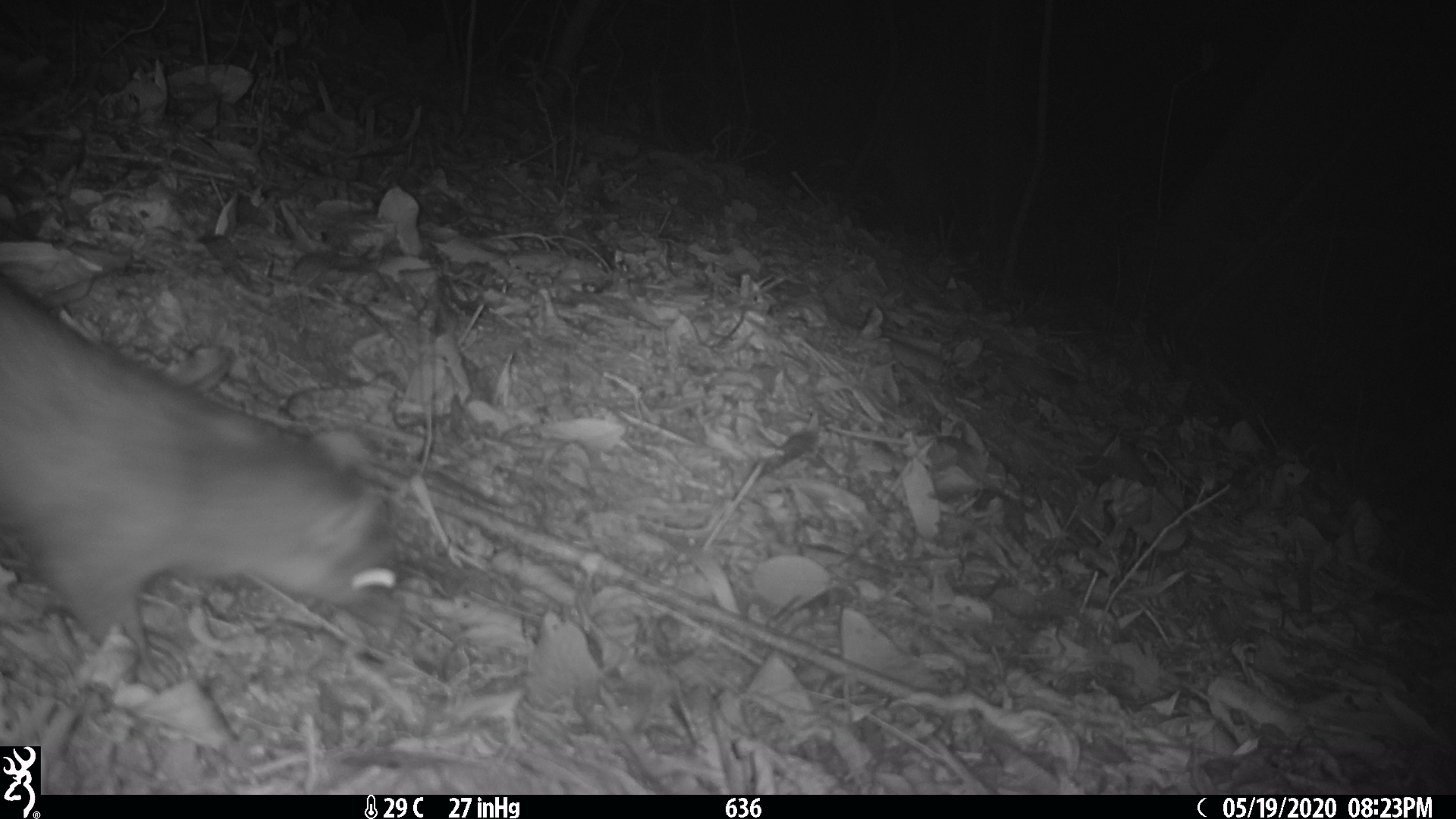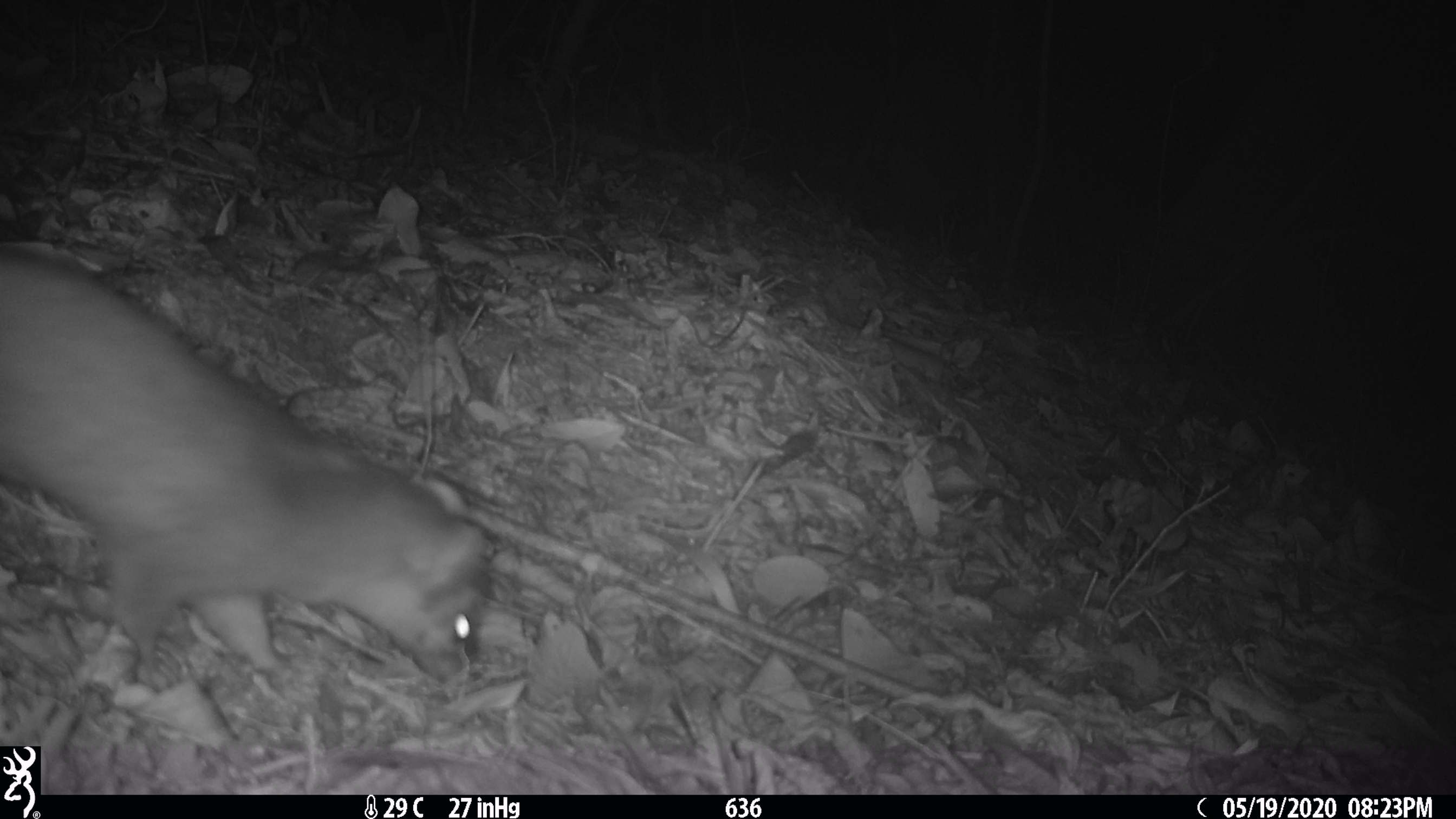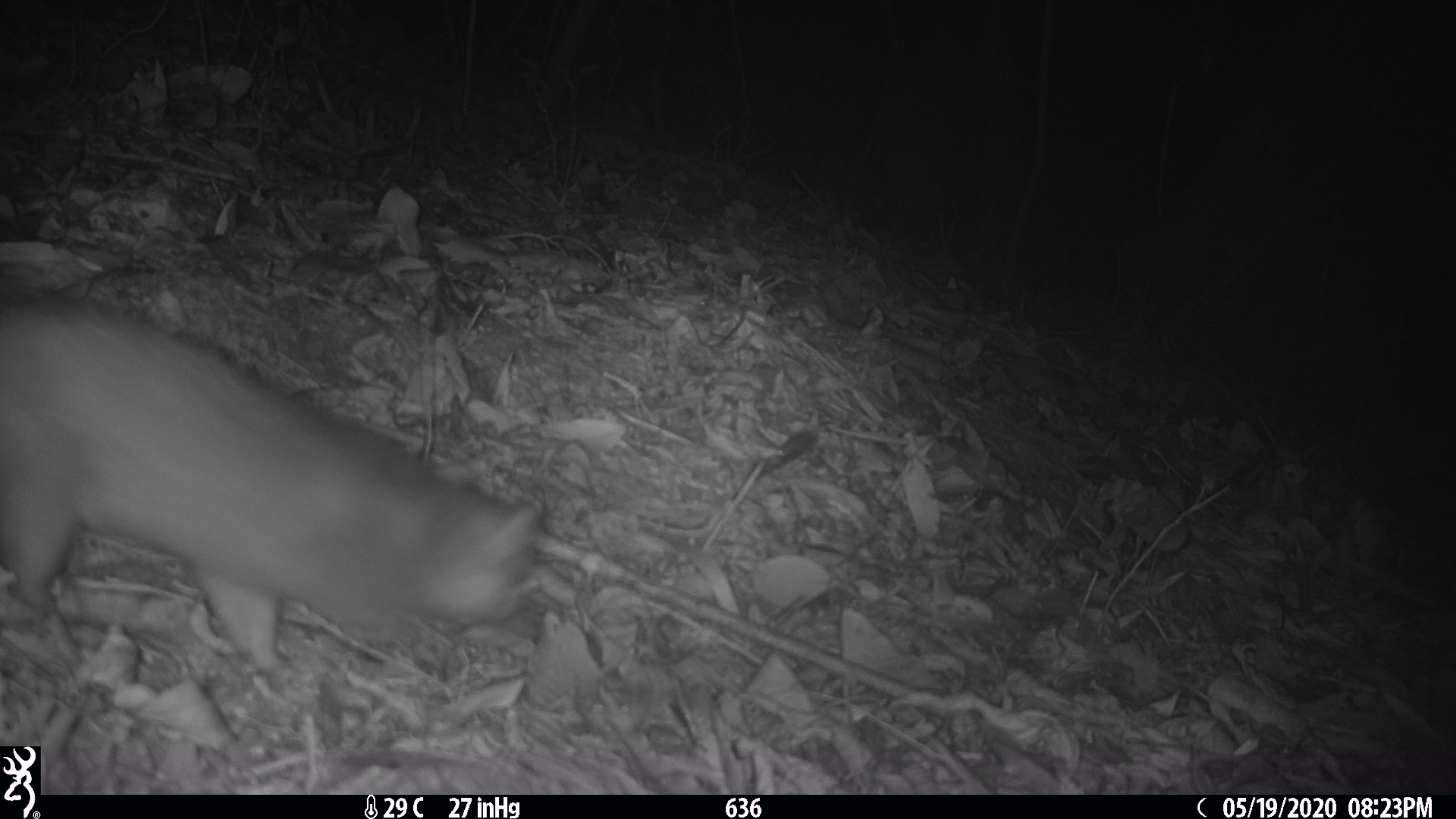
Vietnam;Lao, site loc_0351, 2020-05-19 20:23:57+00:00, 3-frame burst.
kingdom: Animalia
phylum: Chordata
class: Mammalia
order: Carnivora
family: Mustelidae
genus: Melogale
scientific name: Melogale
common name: ferret badger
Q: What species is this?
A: Ferret badger (Melogale).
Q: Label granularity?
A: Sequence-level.